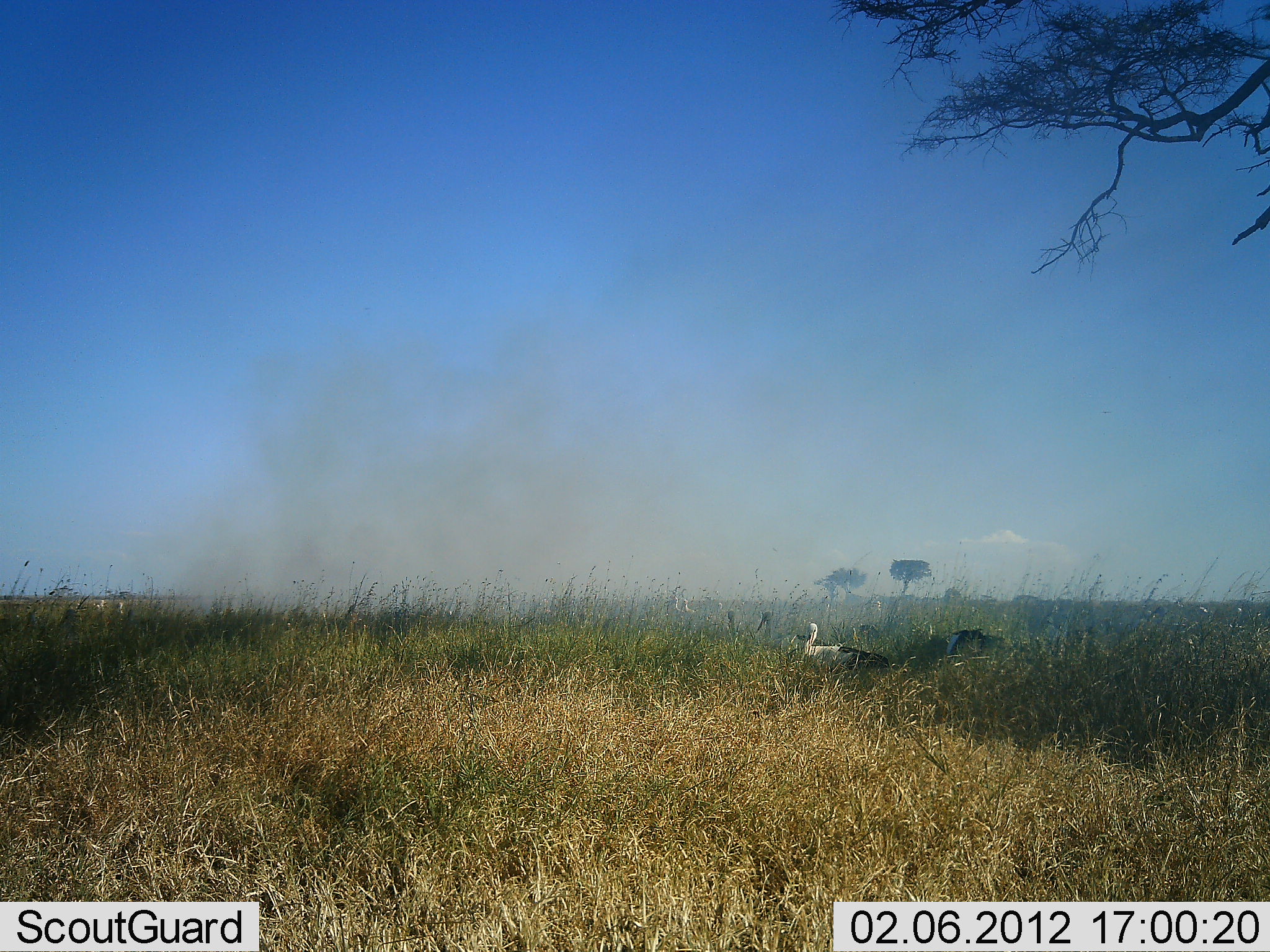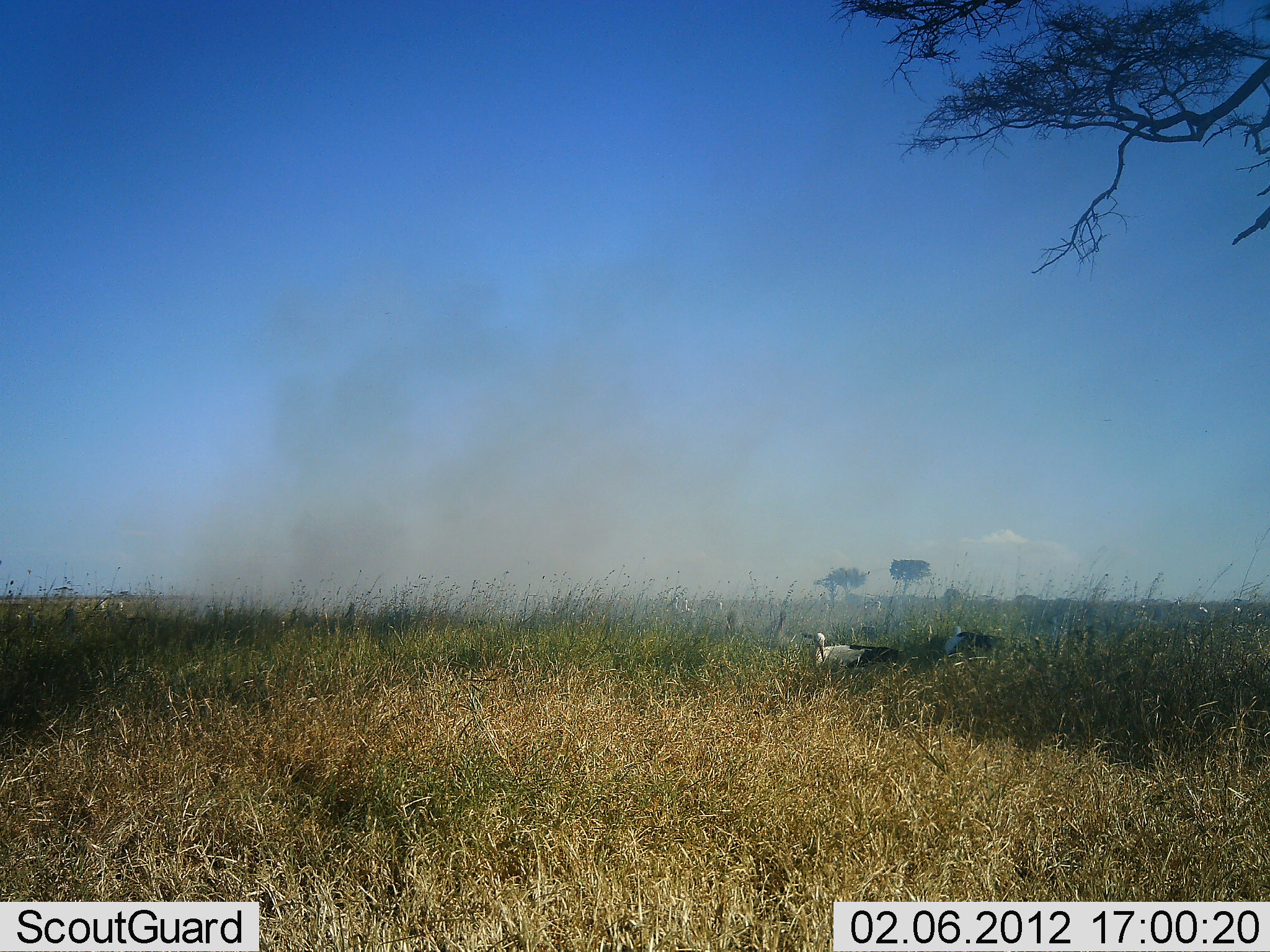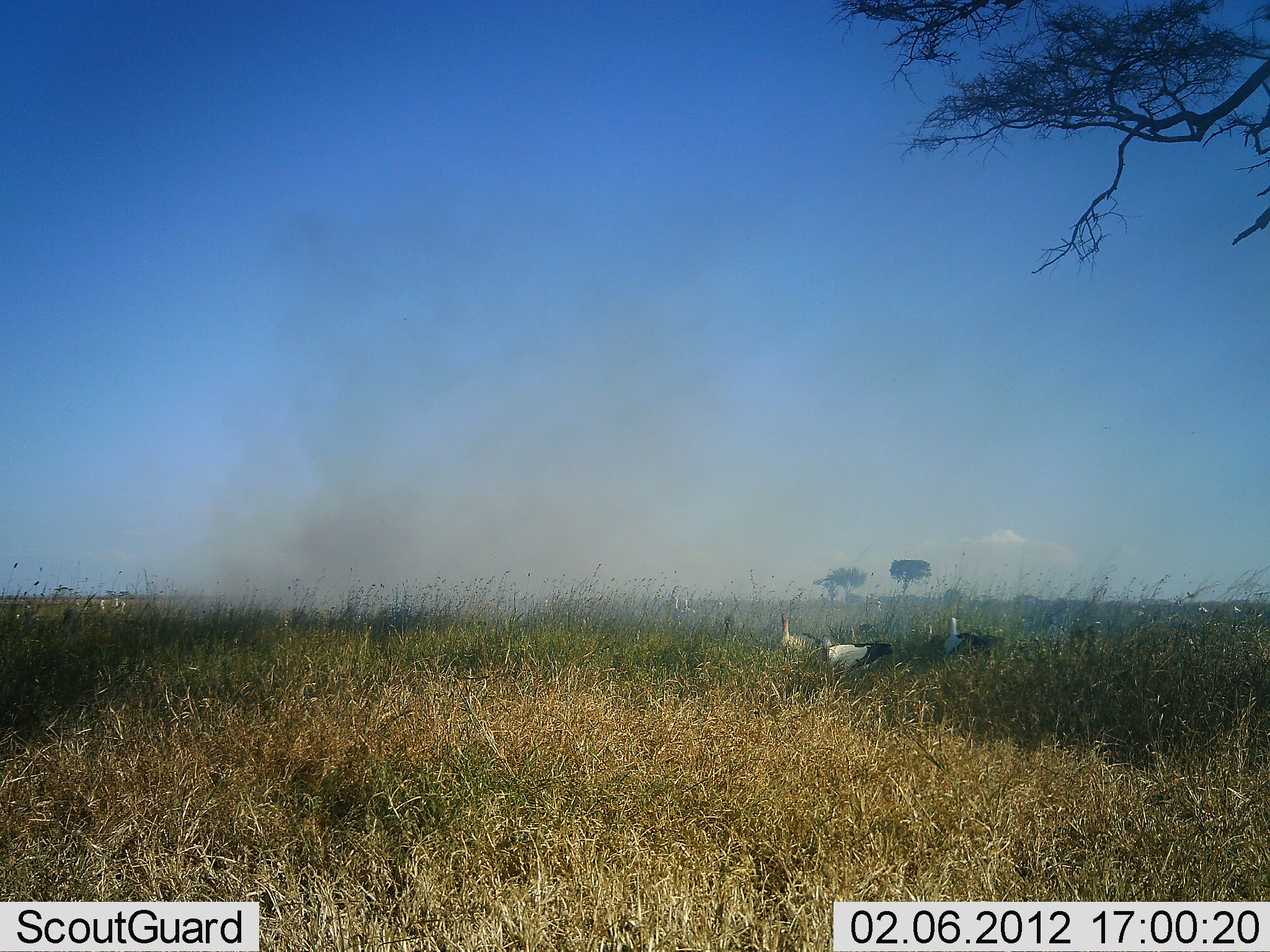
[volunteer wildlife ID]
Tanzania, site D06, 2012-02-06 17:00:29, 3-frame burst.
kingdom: Animalia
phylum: Chordata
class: Aves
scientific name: Aves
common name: bird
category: otherbird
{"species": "otherbird (bird) (Aves)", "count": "4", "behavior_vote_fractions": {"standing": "69%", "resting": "0%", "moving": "25%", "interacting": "6%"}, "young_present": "0%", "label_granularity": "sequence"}